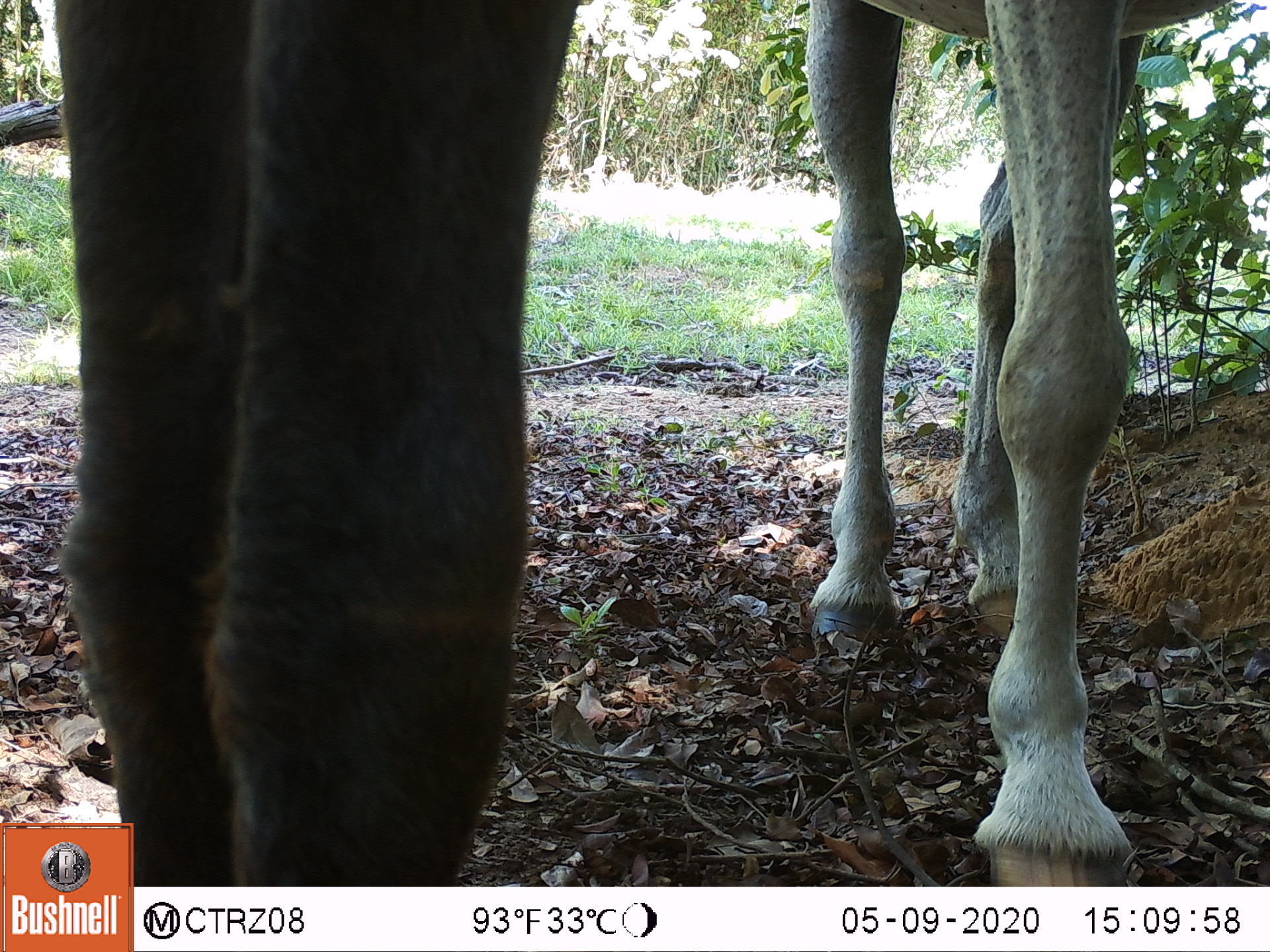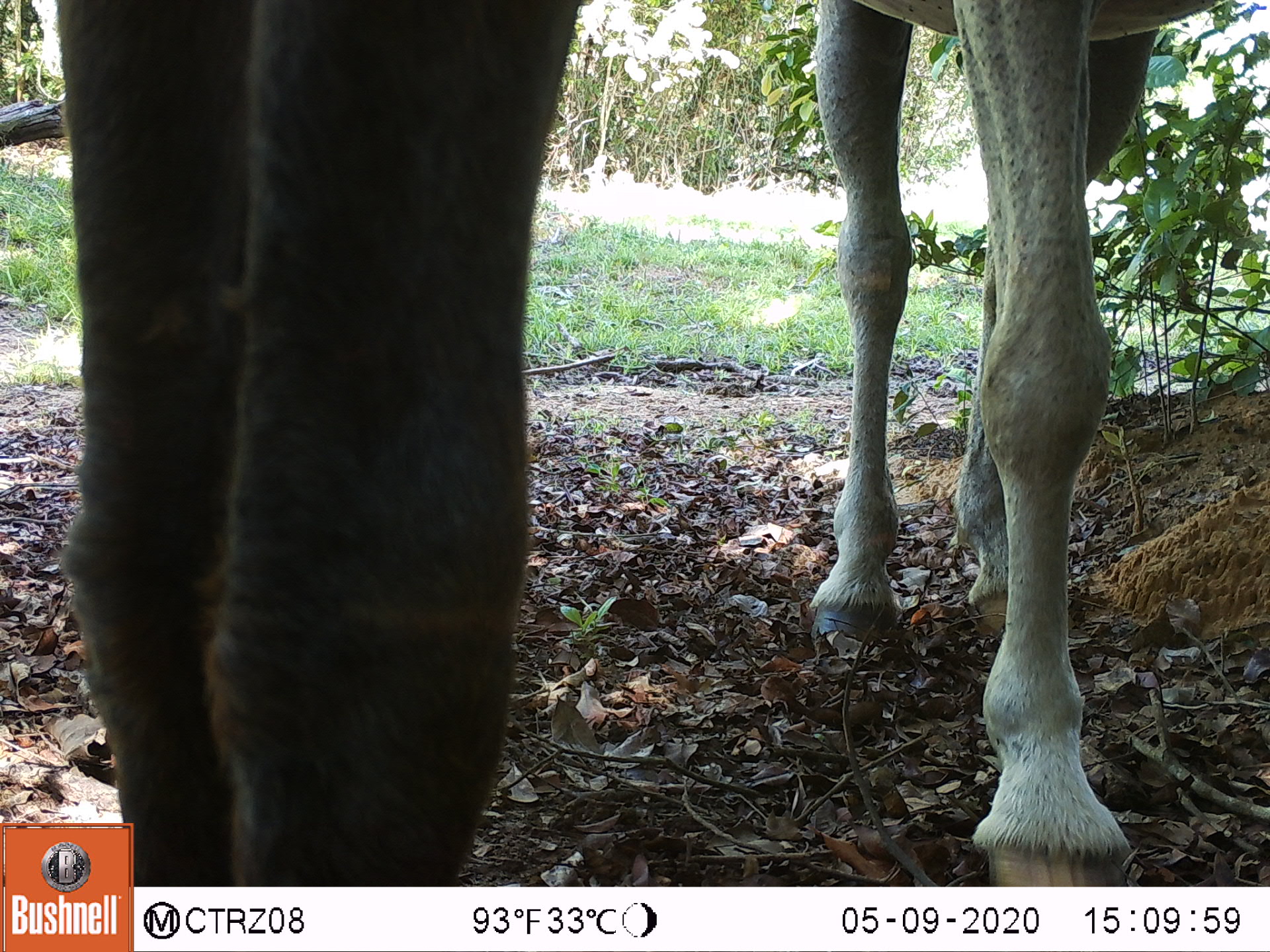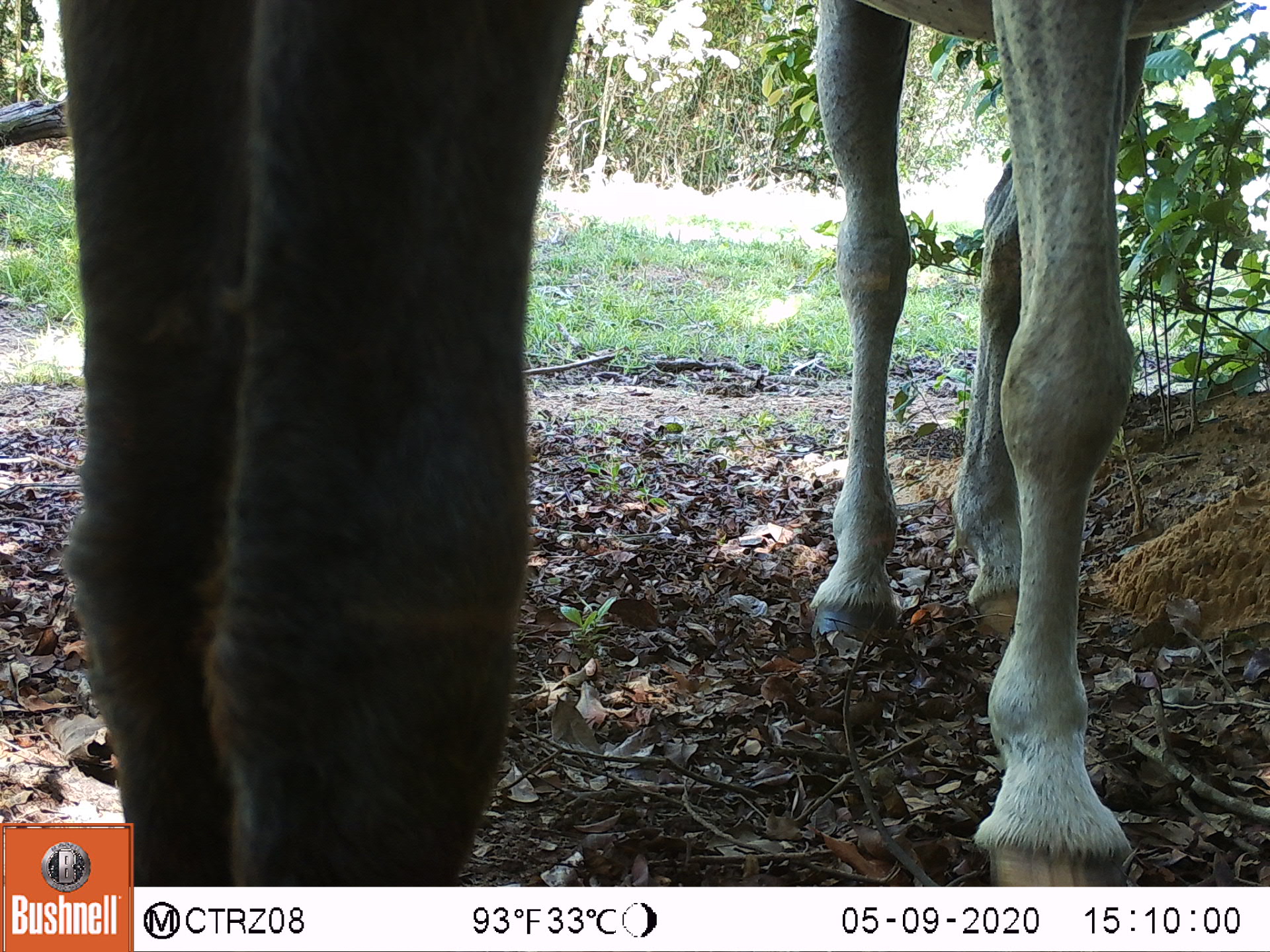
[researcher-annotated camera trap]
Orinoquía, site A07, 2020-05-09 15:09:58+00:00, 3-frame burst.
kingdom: Animalia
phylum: Chordata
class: Mammalia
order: Perissodactyla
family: Equidae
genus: Equus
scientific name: Equus caballus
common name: domestic horse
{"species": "domestic horse (Equus caballus)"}